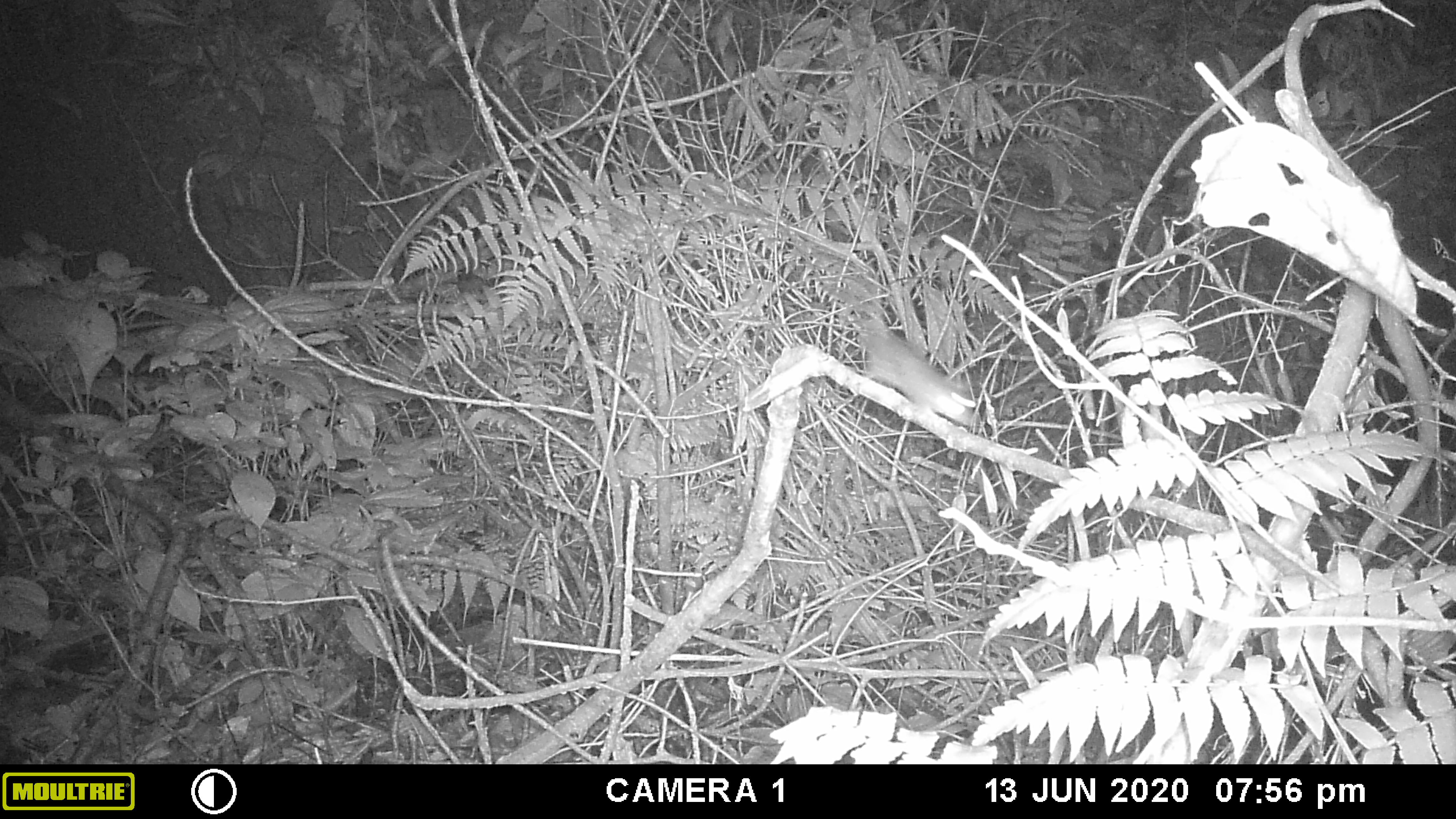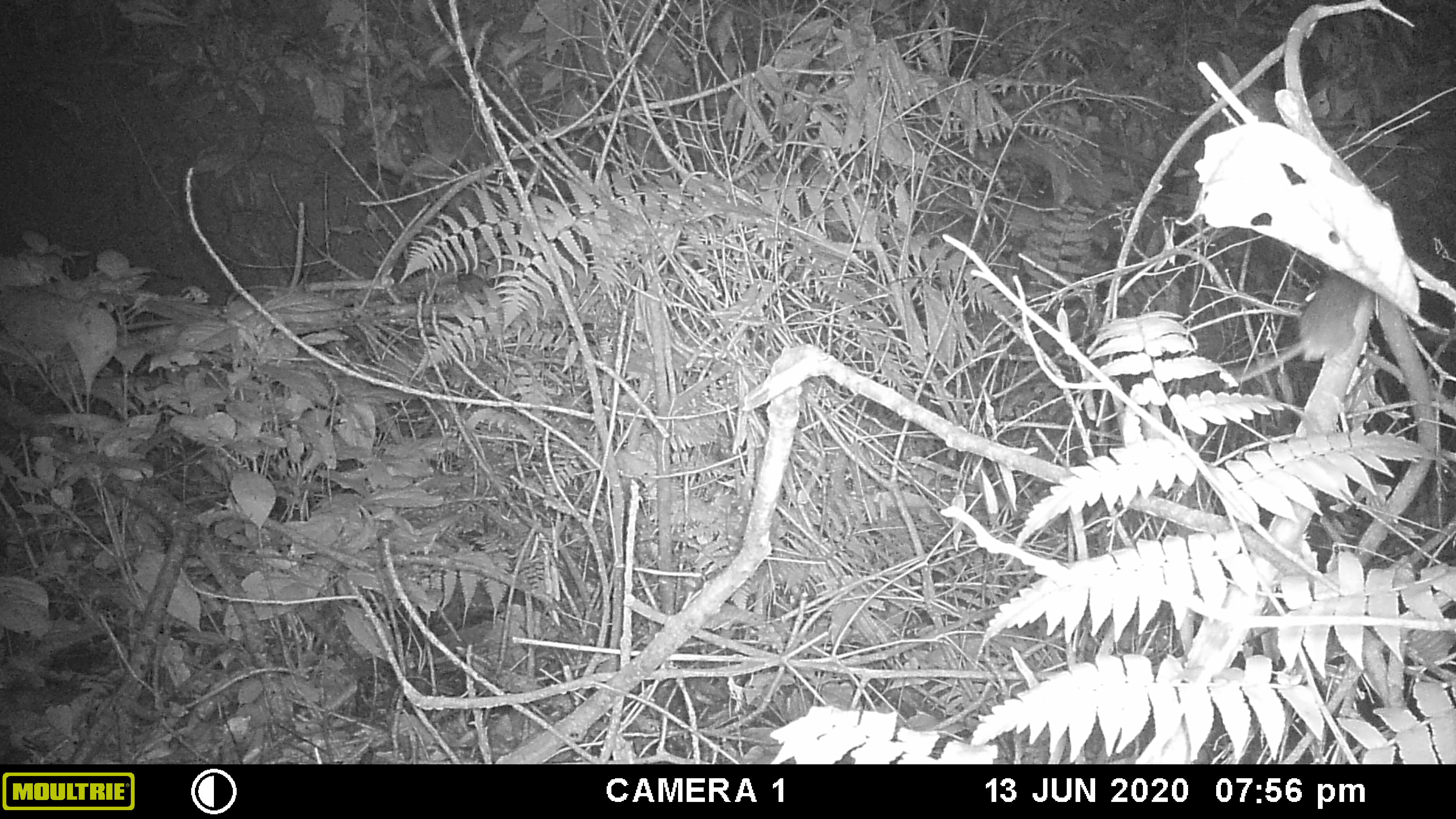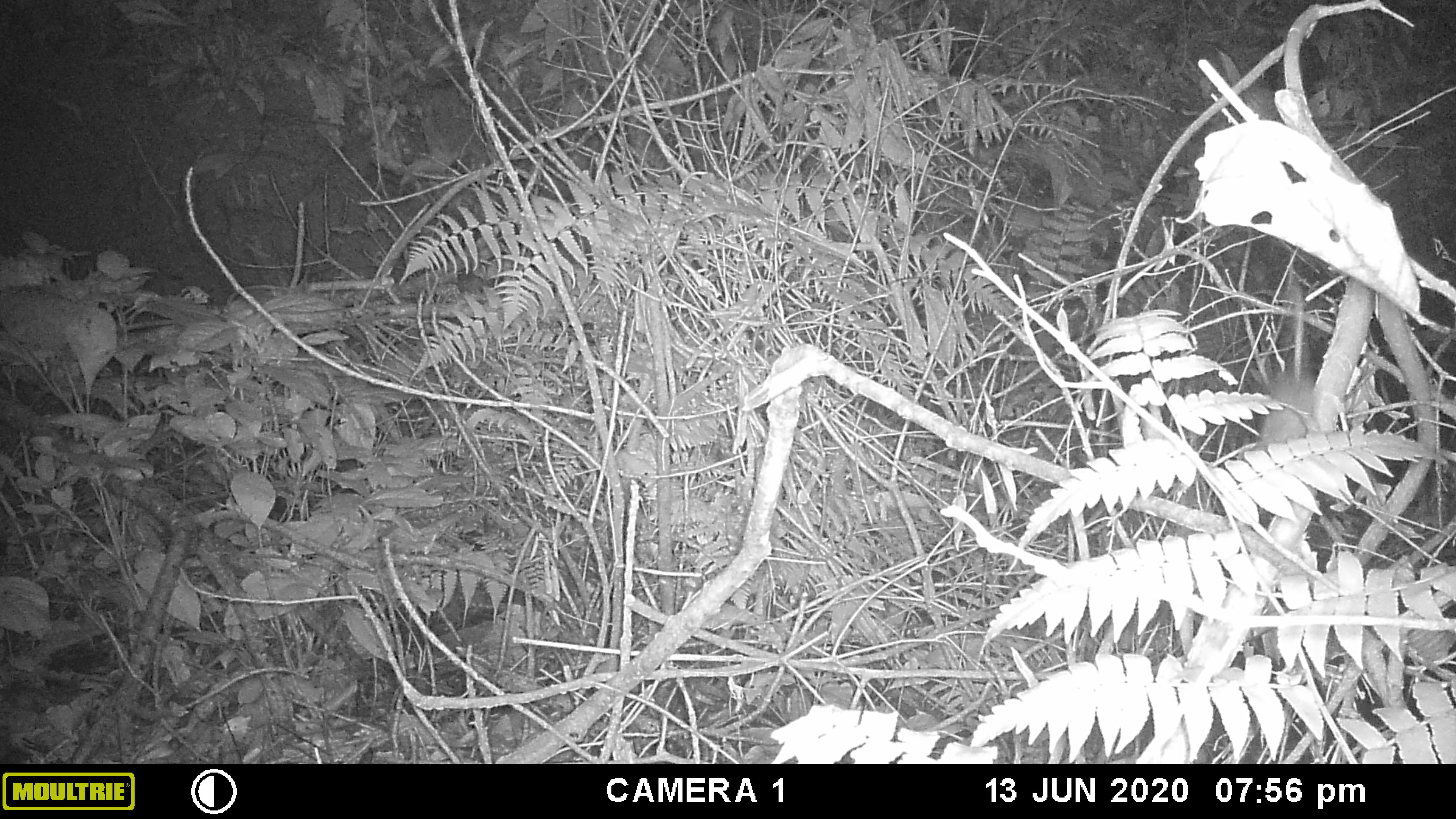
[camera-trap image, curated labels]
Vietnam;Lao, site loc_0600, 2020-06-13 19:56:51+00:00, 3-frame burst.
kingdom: Animalia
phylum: Chordata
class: Mammalia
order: Rodentia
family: Muridae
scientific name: Muridae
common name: old-world mice and rats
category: unidentified murid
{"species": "unidentified murid (old-world mice and rats) (Muridae)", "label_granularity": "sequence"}